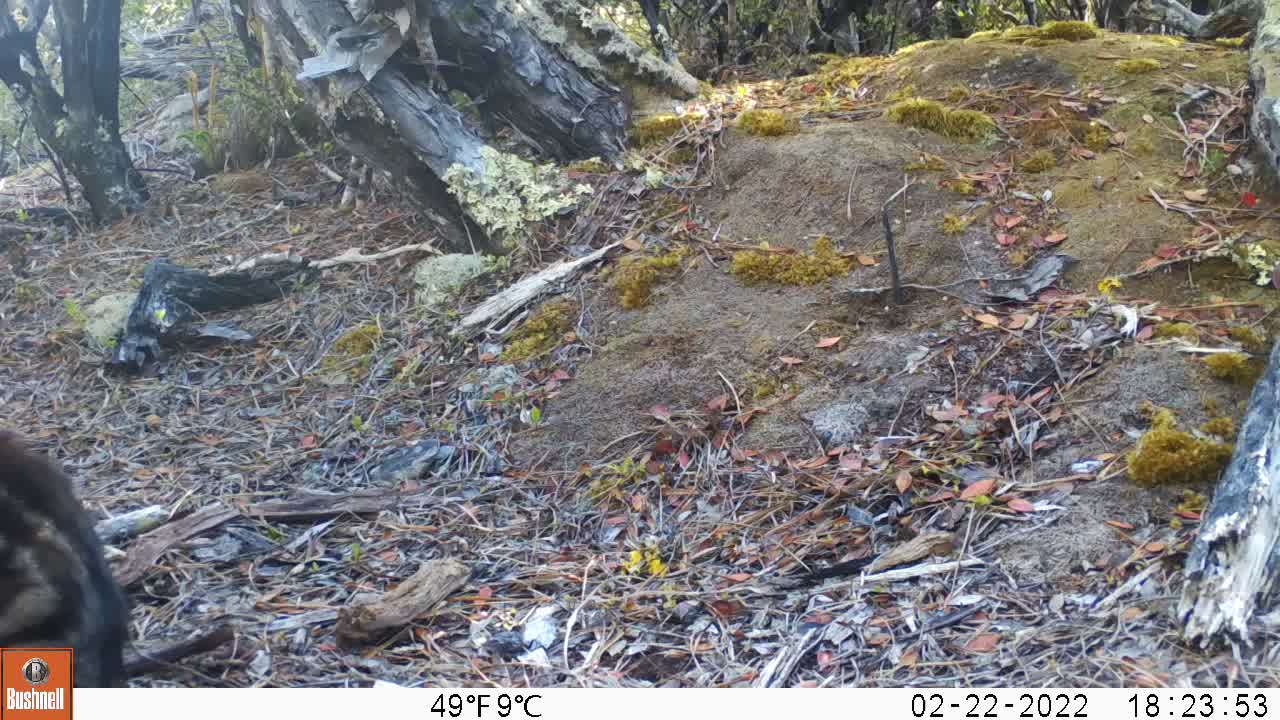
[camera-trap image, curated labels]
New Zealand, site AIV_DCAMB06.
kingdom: Animalia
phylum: Chordata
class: Mammalia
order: Carnivora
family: Felidae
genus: Felis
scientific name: Felis catus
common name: domestic cat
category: cat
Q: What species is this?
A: Cat (domestic cat) (Felis catus).